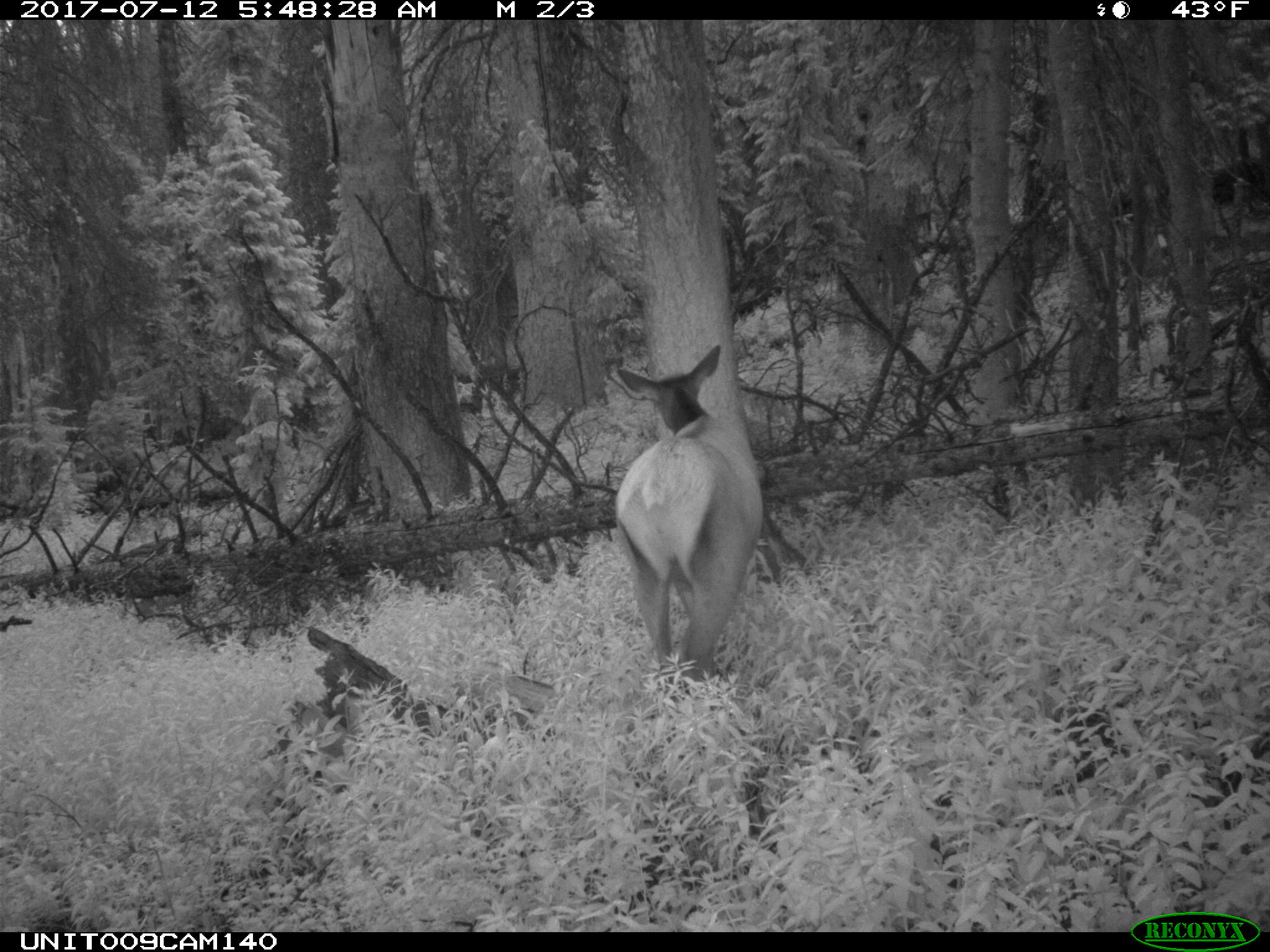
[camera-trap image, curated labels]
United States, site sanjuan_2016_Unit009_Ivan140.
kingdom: Animalia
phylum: Chordata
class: Mammalia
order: Artiodactyla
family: Cervidae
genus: Cervus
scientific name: Cervus elaphus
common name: red deer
Cervus elaphus (red deer).